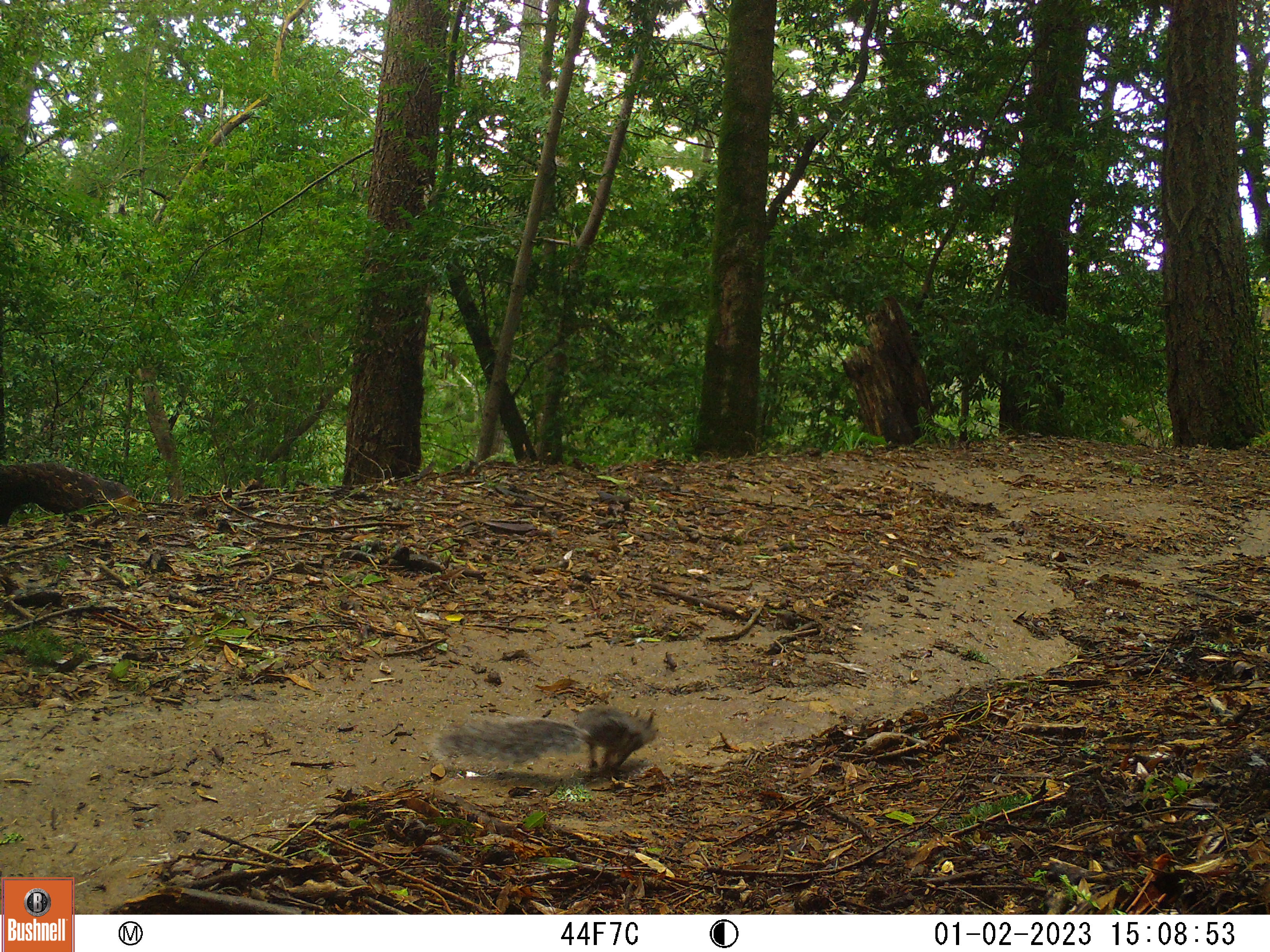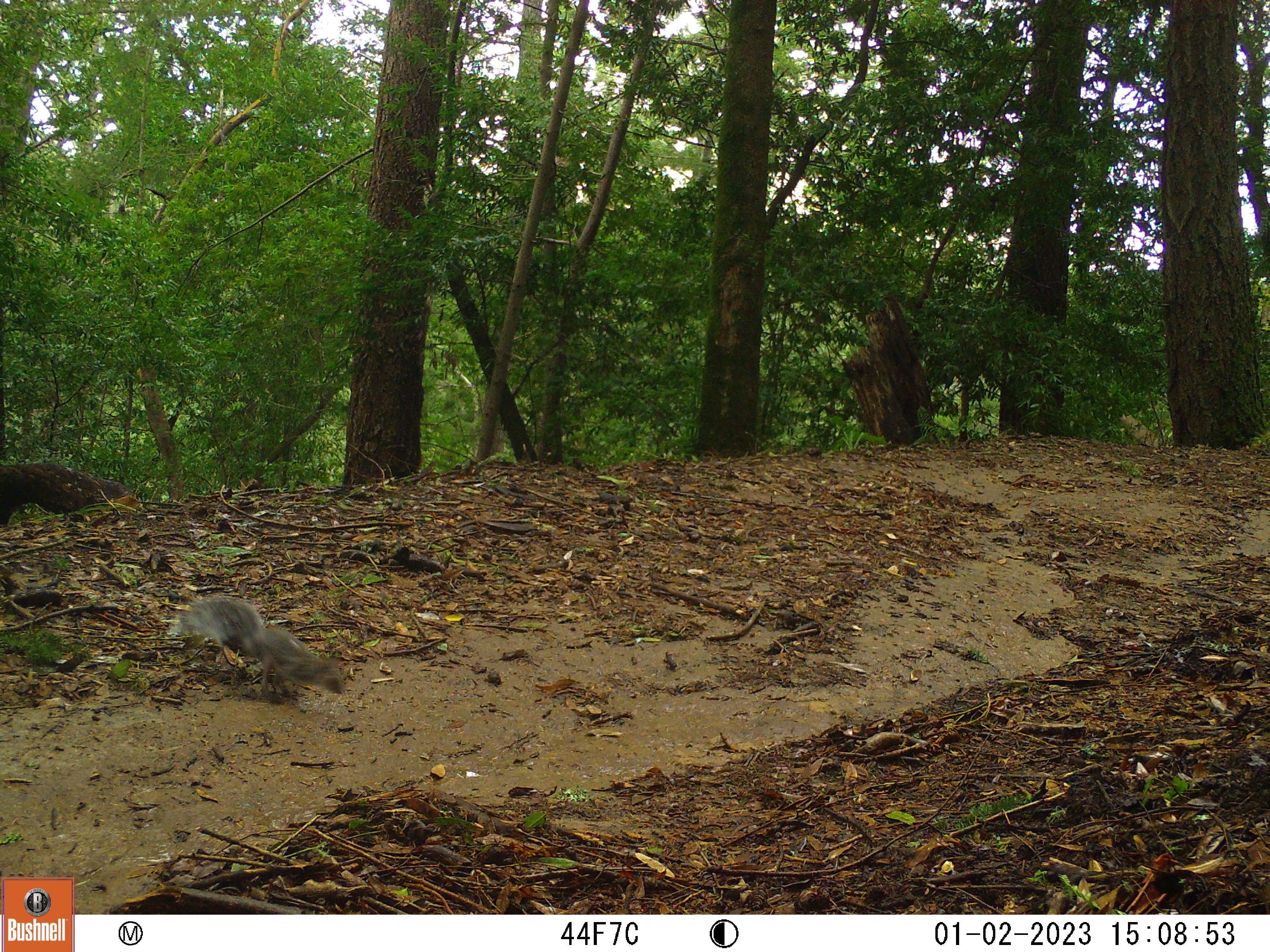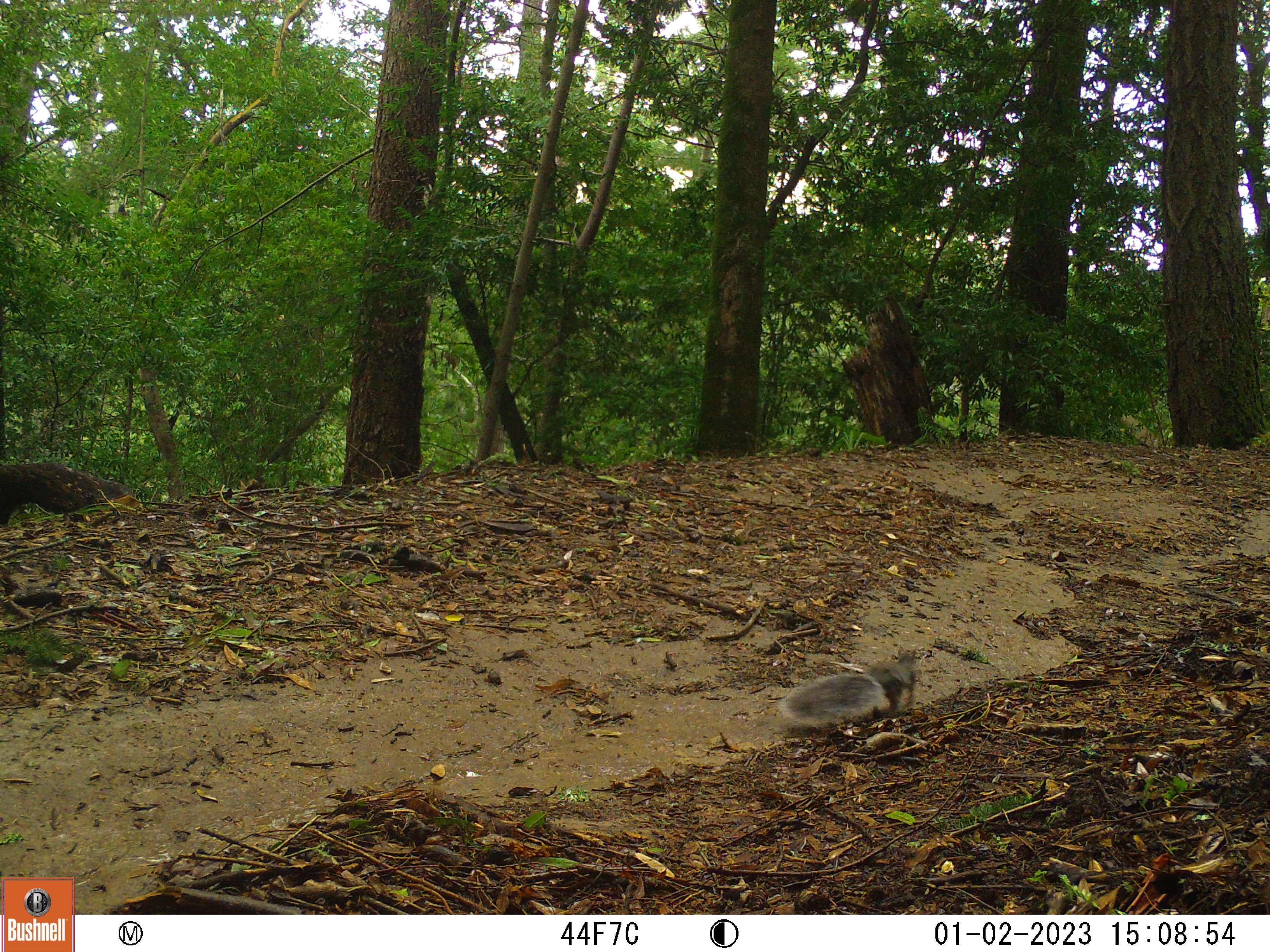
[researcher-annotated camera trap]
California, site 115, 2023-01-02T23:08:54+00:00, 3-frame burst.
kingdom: Animalia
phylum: Chordata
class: Mammalia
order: Rodentia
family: Sciuridae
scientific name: Sciuridae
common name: squirrel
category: unknown squirrel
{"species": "unknown squirrel (squirrel) (Sciuridae)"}